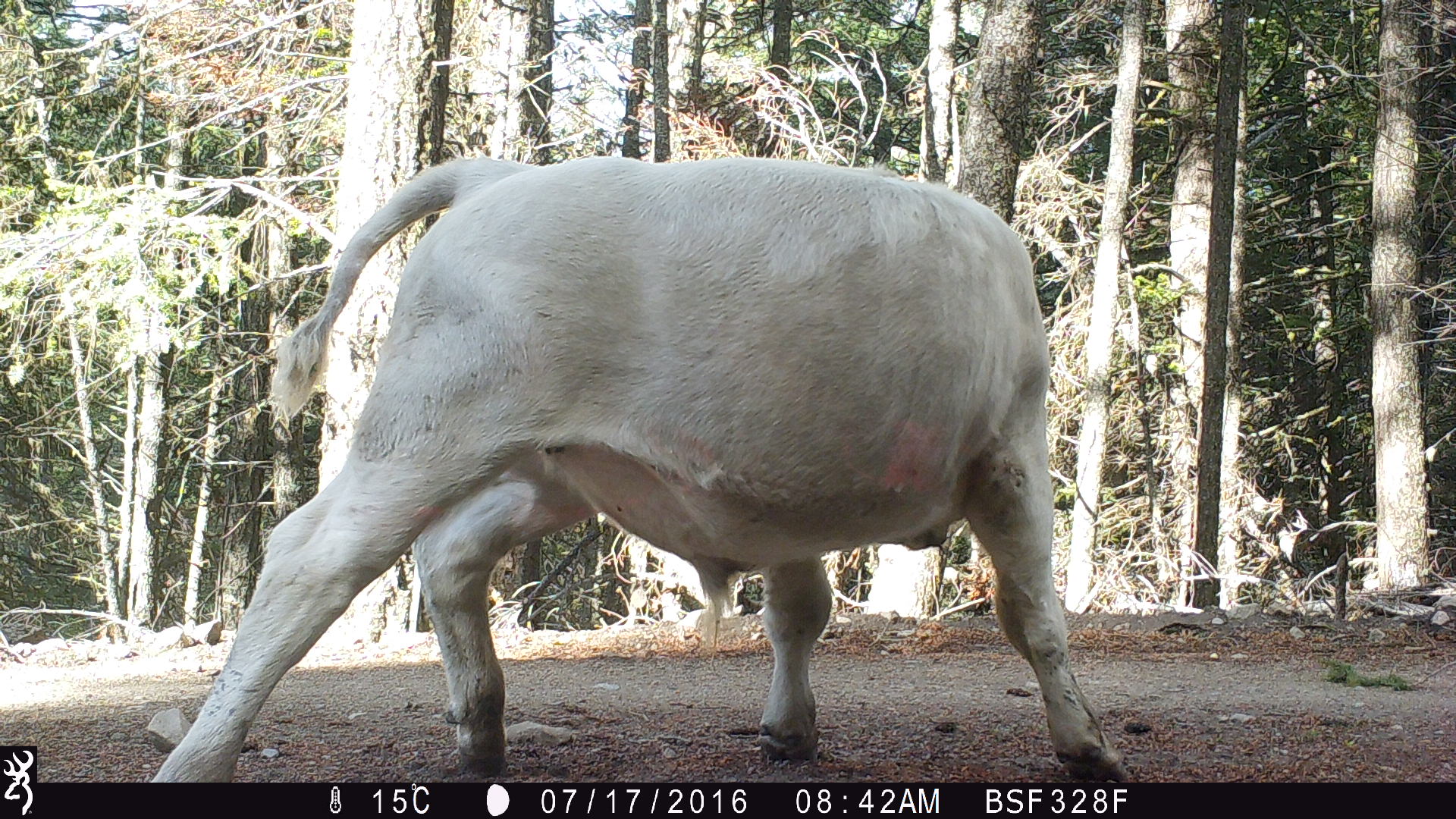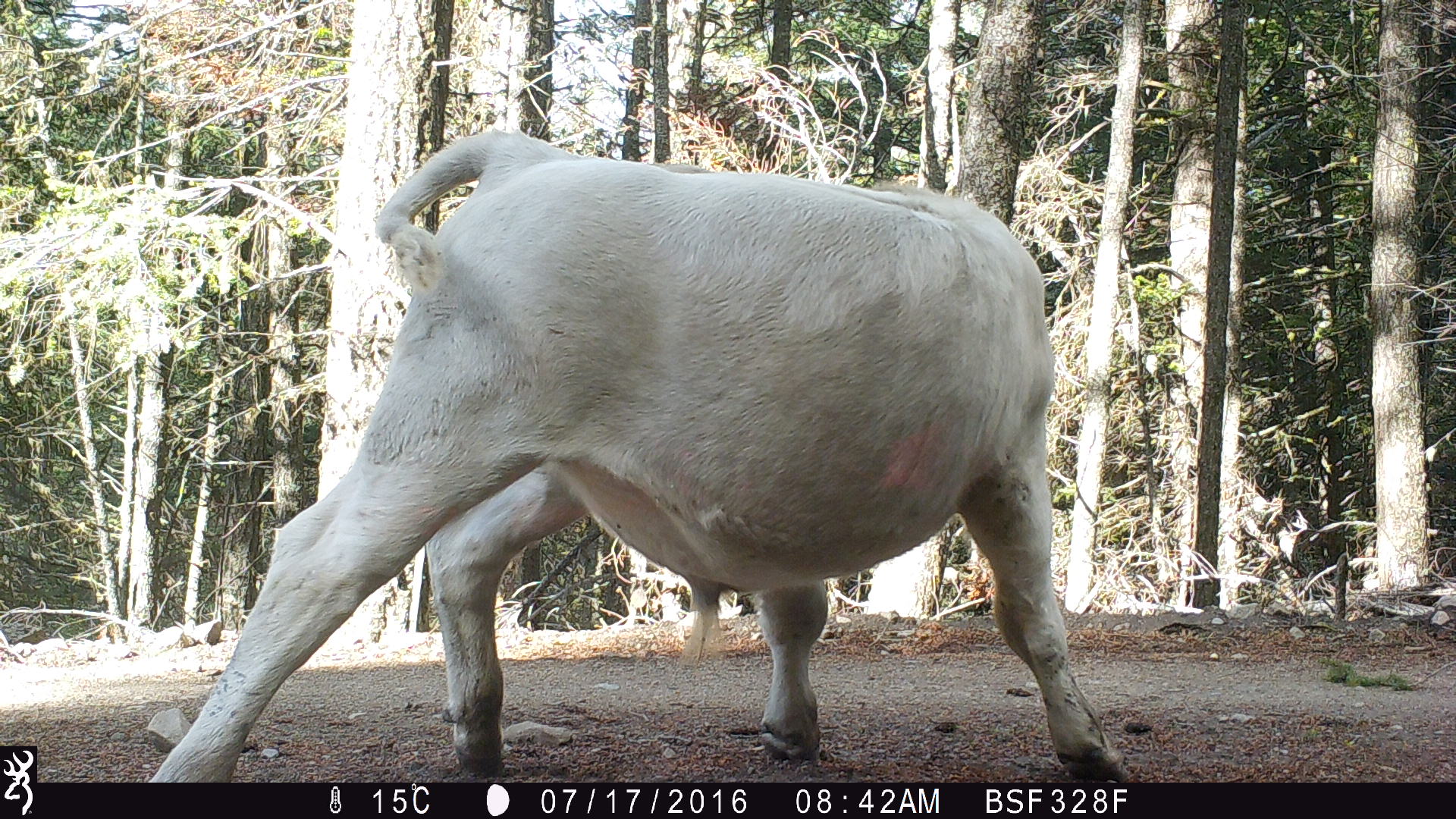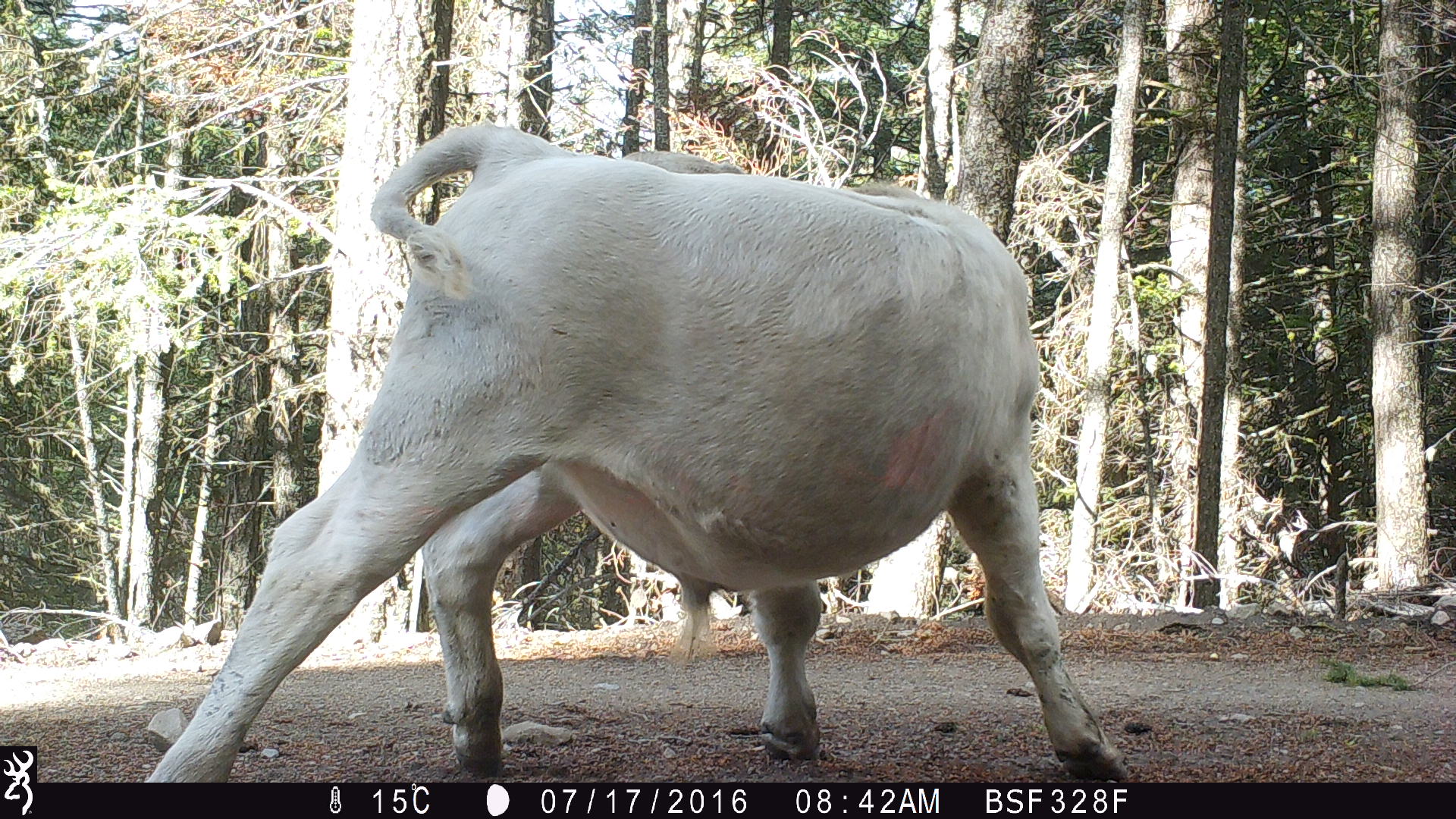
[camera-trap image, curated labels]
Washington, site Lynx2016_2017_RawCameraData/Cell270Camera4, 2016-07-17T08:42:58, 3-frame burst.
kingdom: Animalia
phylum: Chordata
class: Mammalia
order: Artiodactyla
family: Bovidae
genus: Bos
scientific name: Bos taurus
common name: domestic cattle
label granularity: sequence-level